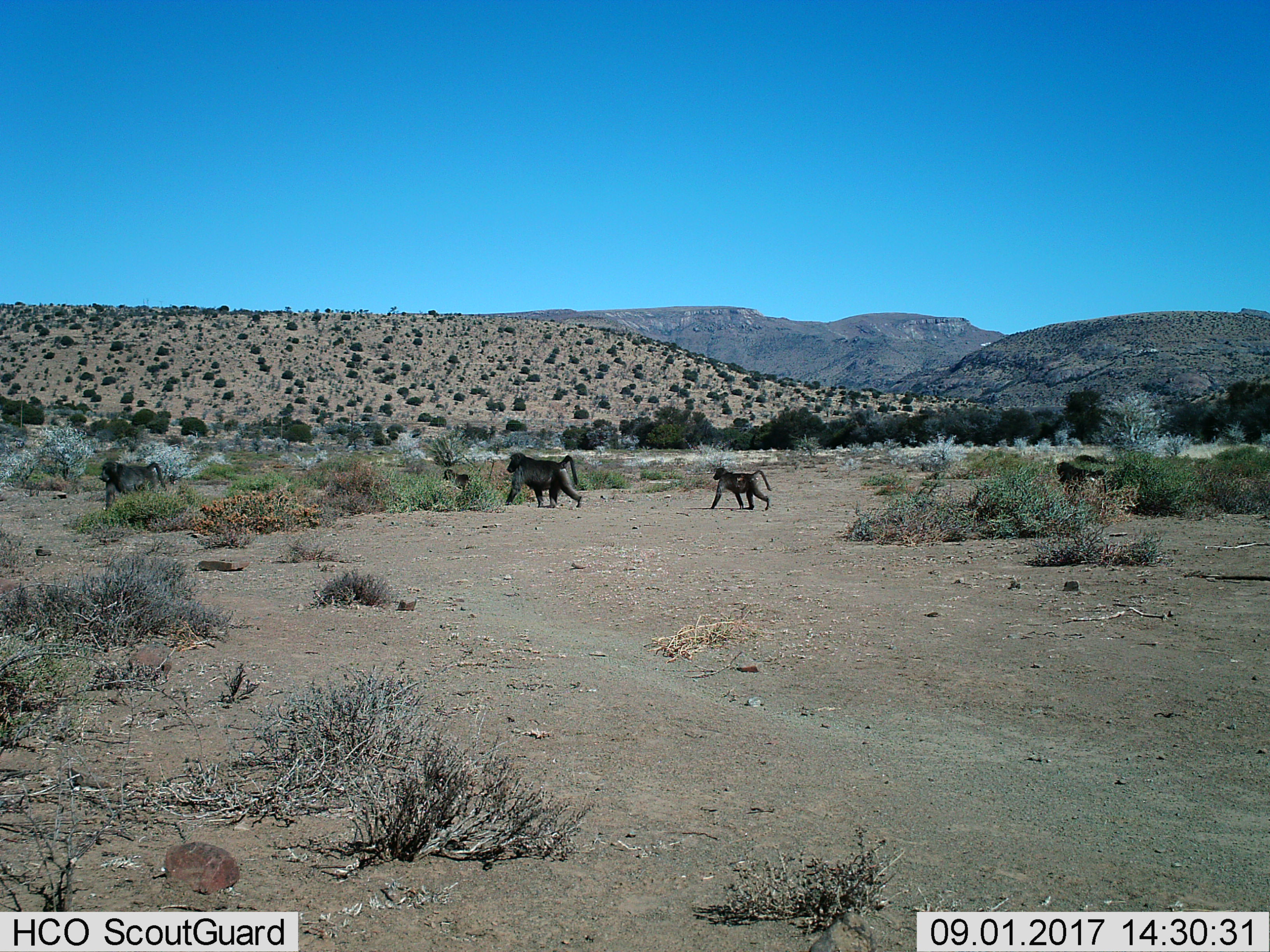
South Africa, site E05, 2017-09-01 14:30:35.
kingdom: Animalia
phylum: Chordata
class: Mammalia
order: Primates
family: Cercopithecidae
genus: Papio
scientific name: Papio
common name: baboon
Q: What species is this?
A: Baboon (Papio).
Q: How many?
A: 5.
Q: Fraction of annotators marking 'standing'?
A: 11%.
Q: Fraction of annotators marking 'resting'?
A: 0%.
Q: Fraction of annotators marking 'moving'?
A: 100%.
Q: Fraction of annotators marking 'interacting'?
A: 11%.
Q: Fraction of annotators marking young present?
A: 89%.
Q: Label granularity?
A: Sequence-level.